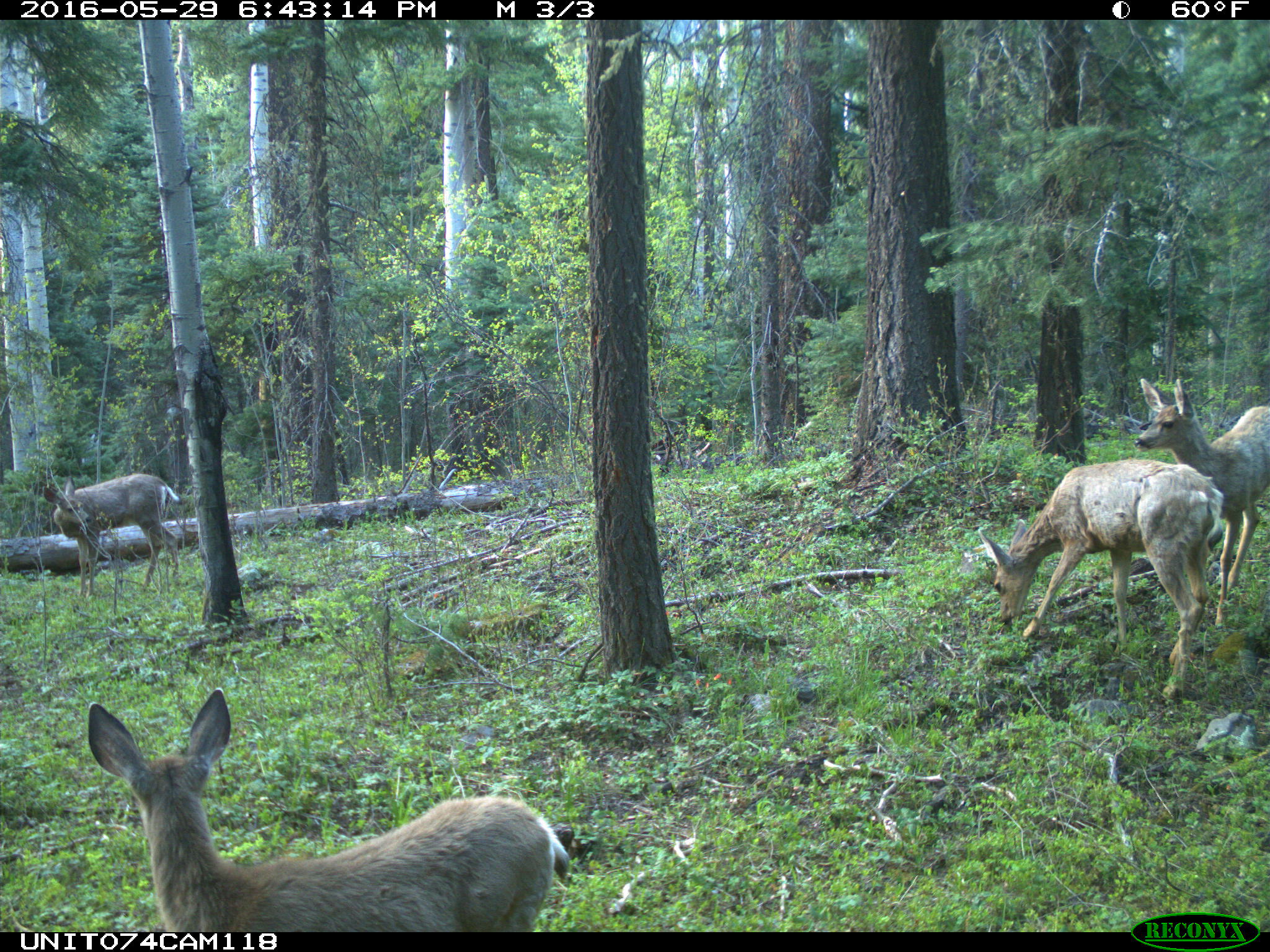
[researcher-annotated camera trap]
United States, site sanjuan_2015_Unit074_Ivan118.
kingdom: Animalia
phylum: Chordata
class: Mammalia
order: Artiodactyla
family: Cervidae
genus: Odocoileus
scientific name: Odocoileus hemionus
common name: mule deer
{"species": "Odocoileus hemionus (mule deer)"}